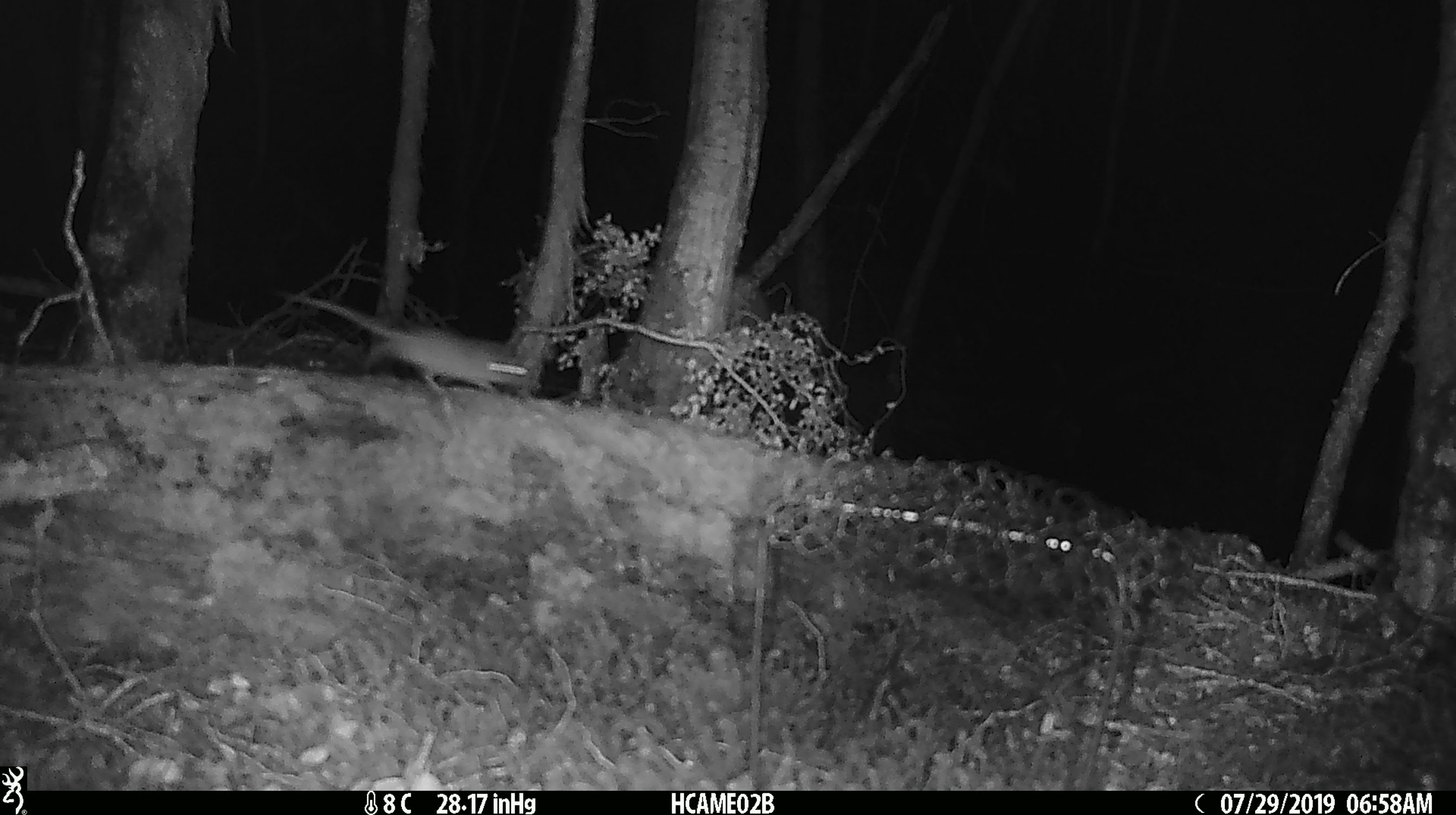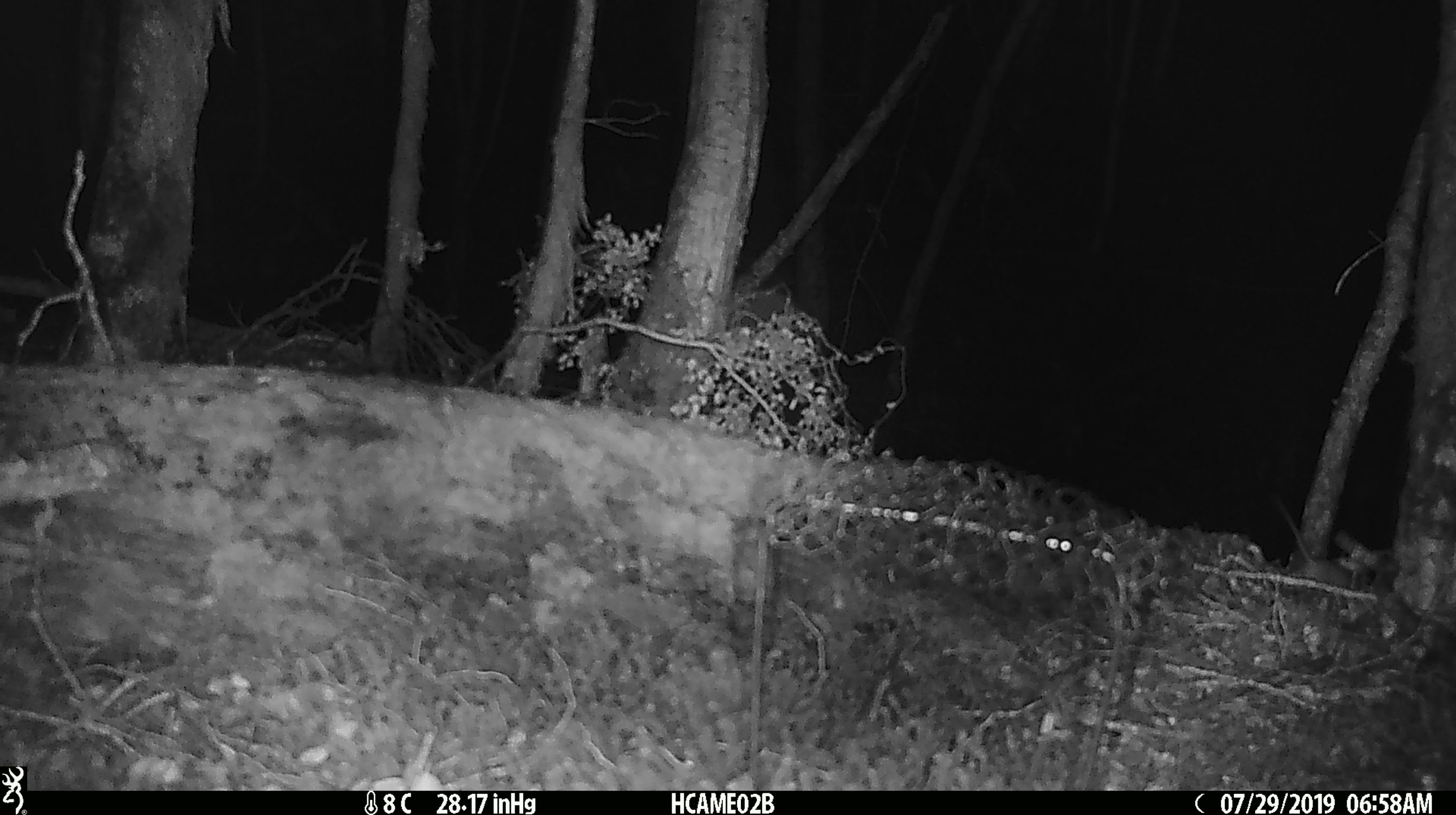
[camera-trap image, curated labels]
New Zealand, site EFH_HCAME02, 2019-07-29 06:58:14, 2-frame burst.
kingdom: Animalia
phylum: Chordata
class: Mammalia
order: Rodentia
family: Muridae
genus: Mus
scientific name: Mus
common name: mouse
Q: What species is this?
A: Mouse (Mus).